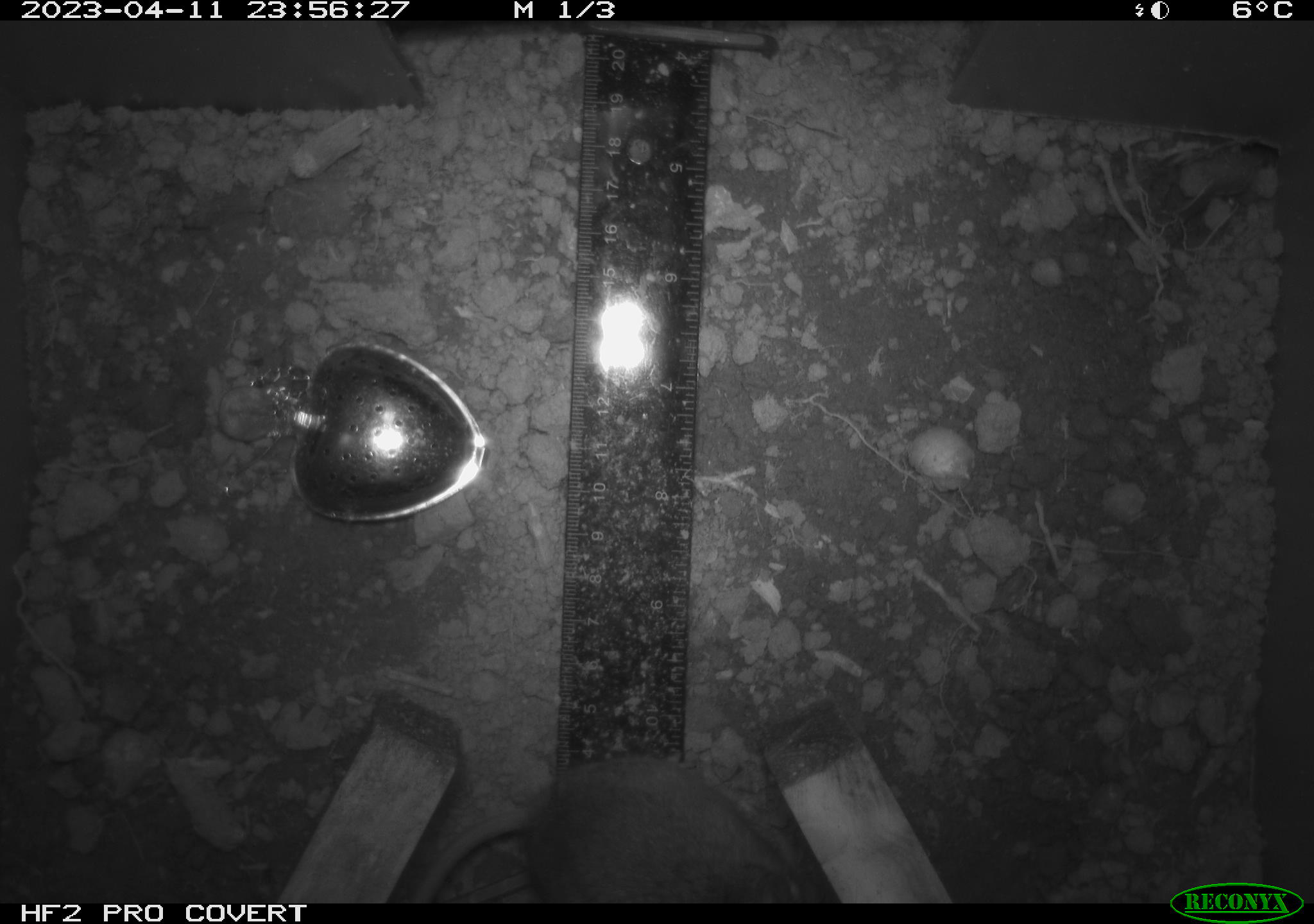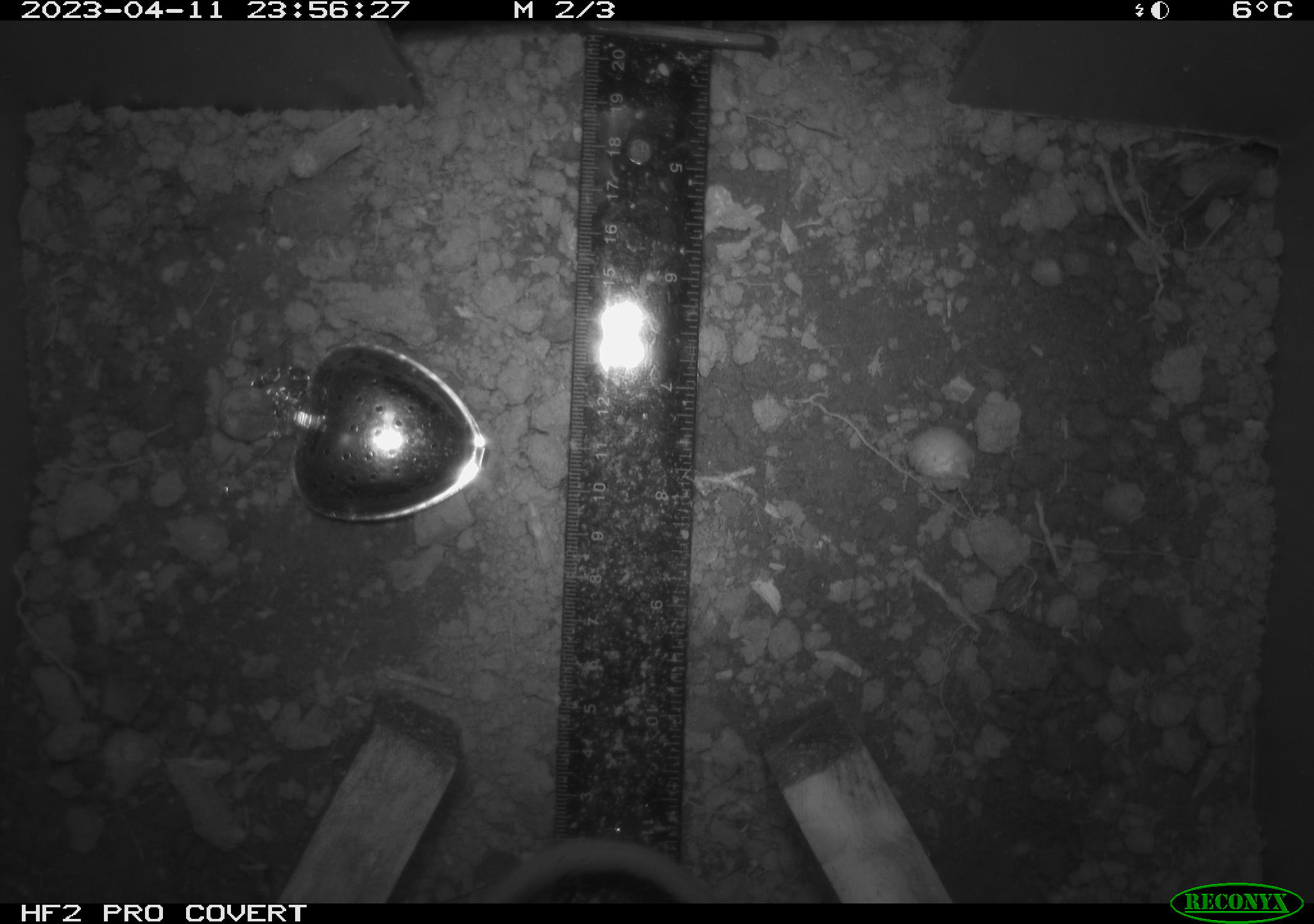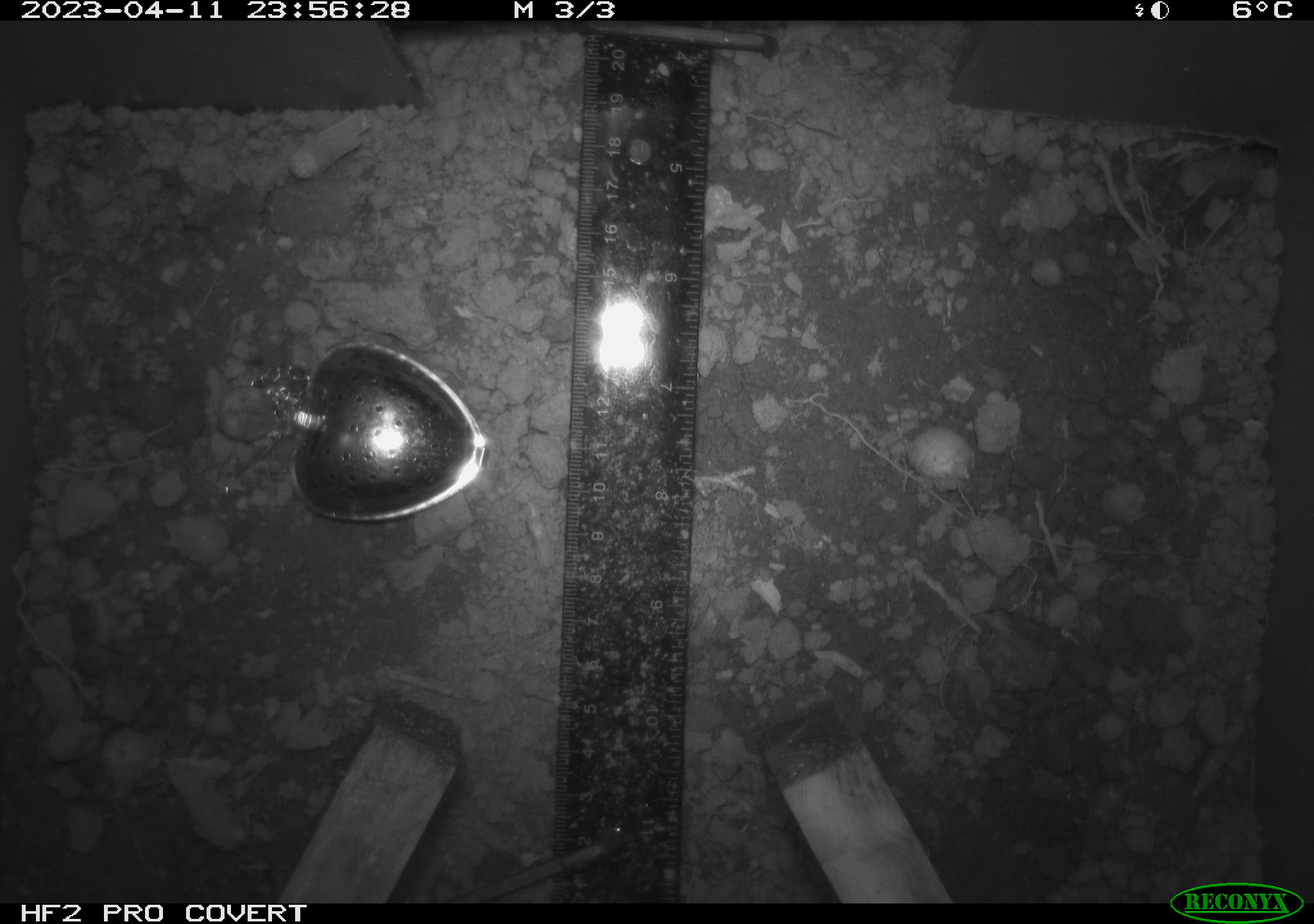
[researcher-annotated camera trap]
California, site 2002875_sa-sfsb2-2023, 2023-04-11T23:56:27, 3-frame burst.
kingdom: Animalia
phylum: Chordata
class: Mammalia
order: Rodentia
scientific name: Rodentia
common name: mouse species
Mouse species (Rodentia).